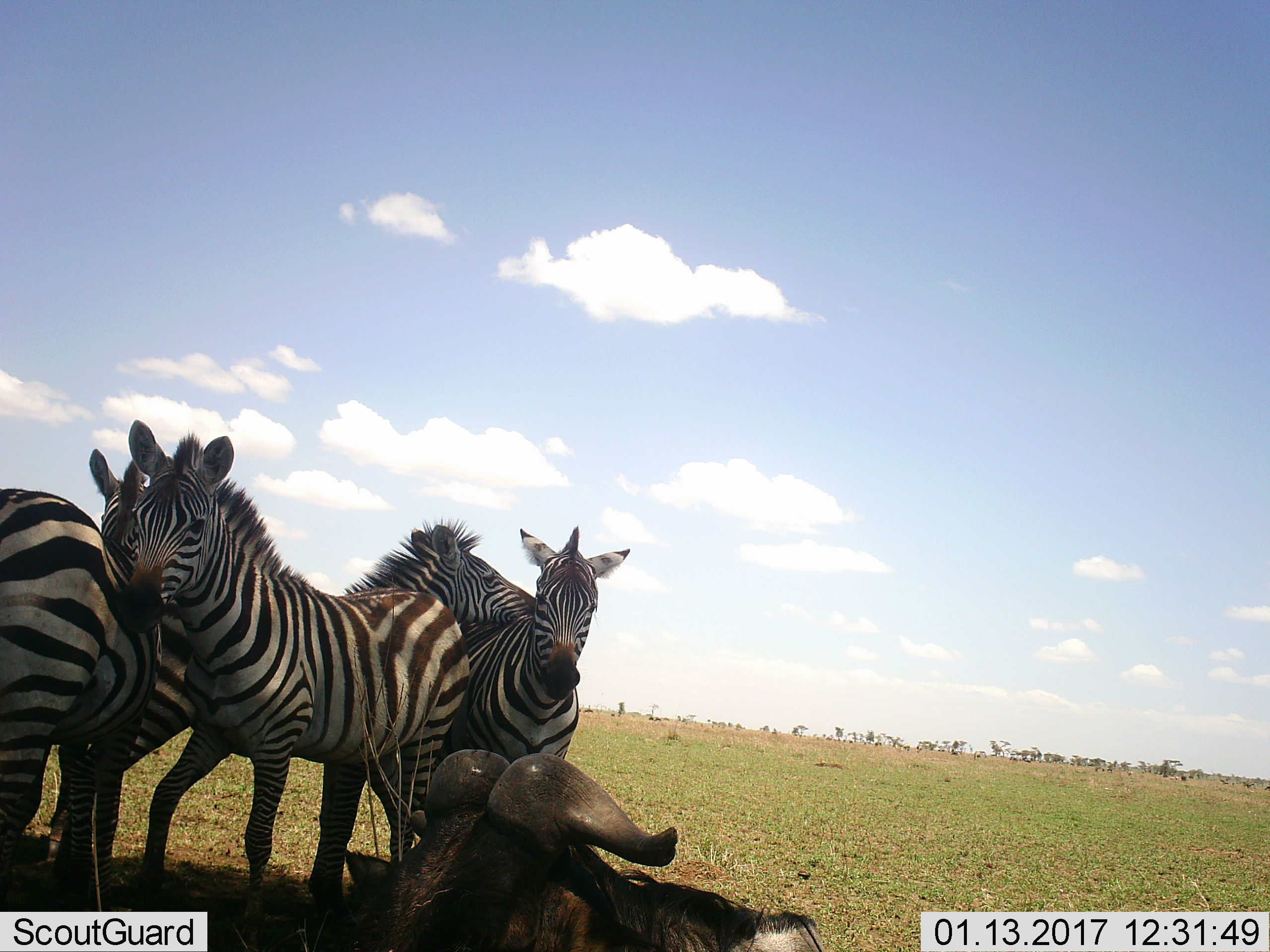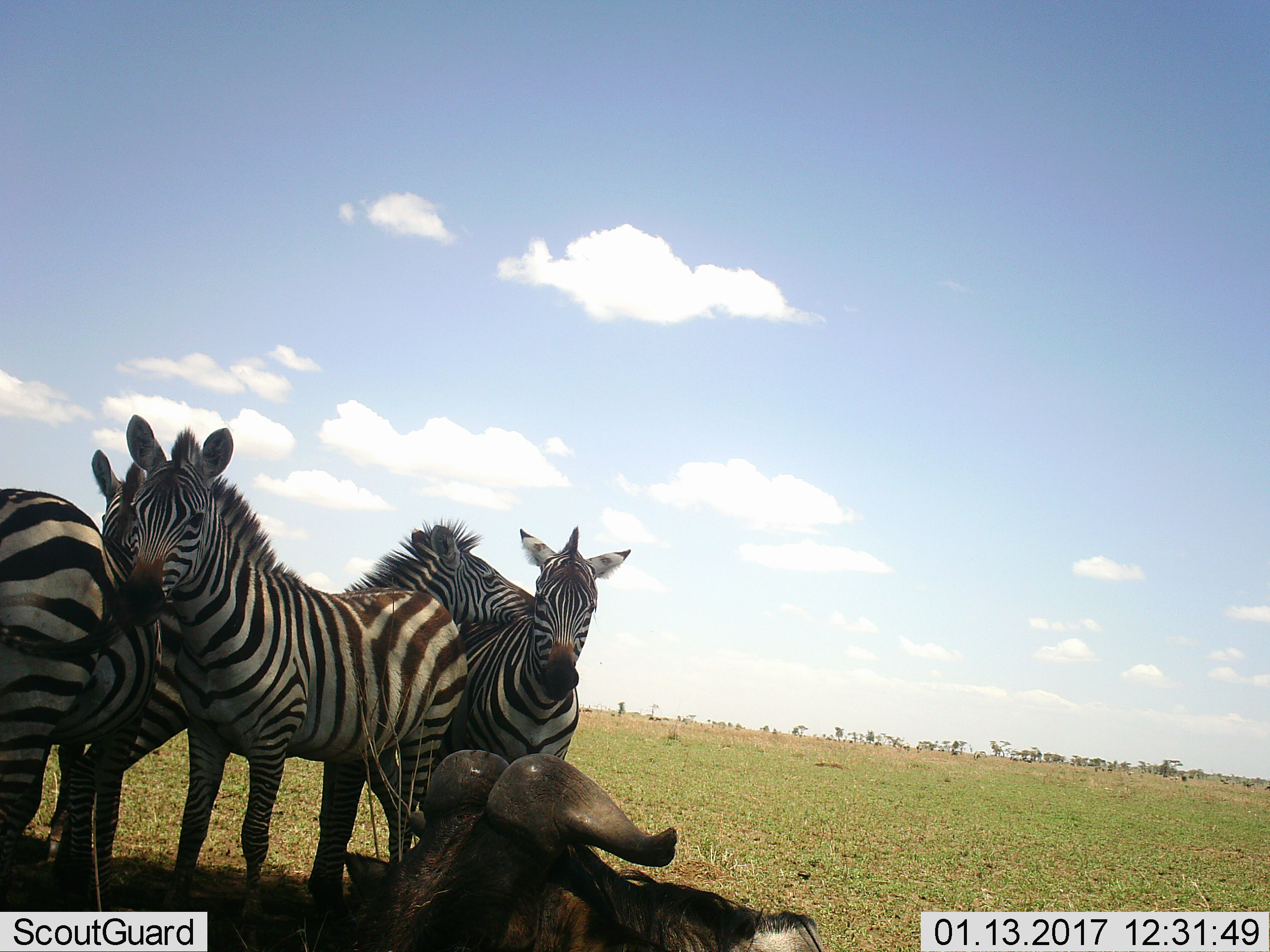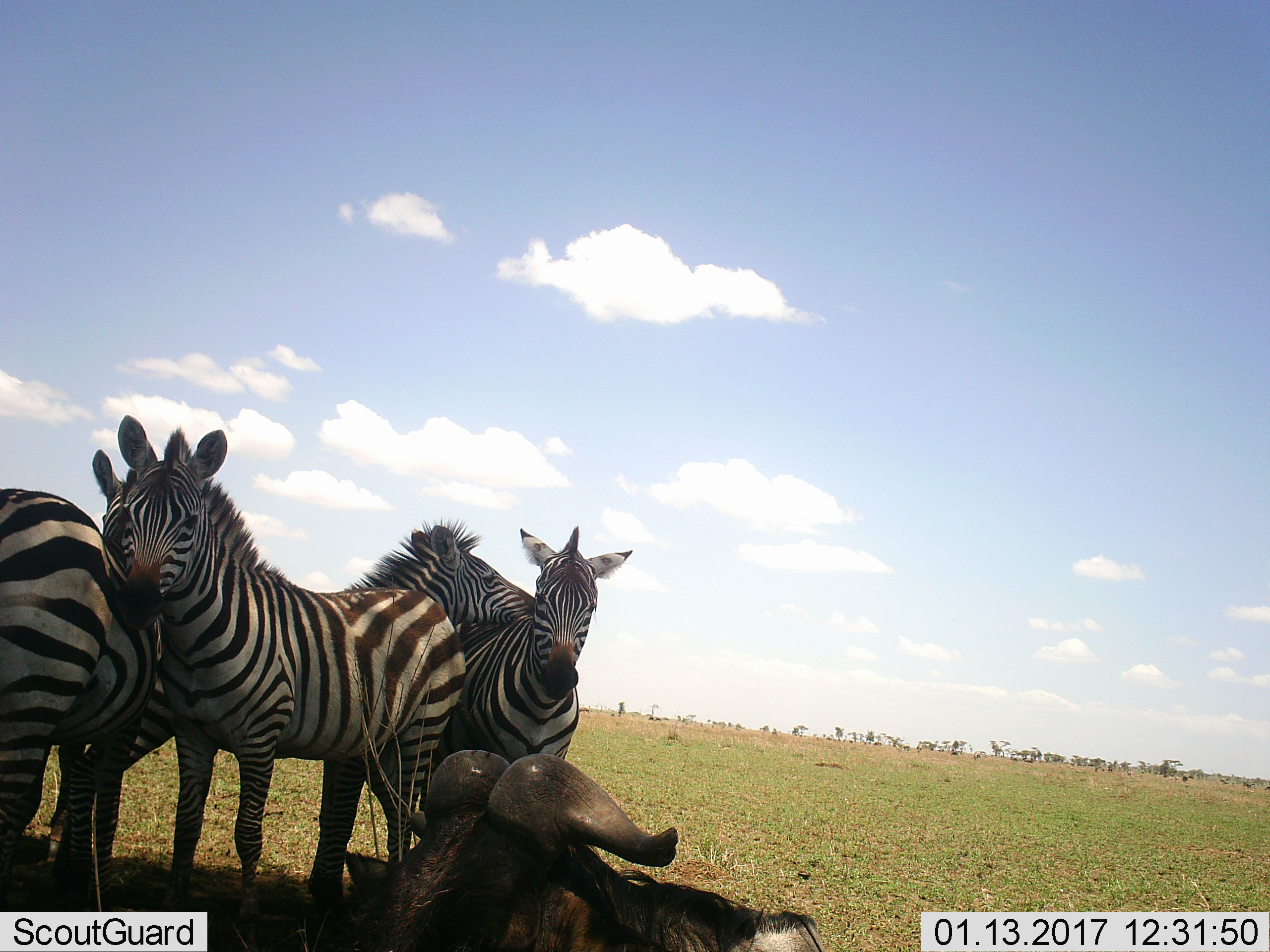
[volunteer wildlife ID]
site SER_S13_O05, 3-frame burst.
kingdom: Animalia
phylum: Chordata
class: Mammalia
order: Artiodactyla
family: Bovidae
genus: Connochaetes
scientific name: Connochaetes taurinus taurinus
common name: blue wildebeest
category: wildebeestblue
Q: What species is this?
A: Wildebeestblue (blue wildebeest) (Connochaetes taurinus taurinus).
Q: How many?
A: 1.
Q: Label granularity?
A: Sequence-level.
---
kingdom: Animalia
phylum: Chordata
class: Mammalia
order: Perissodactyla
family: Equidae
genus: Equus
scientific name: Equus quagga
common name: plains zebra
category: zebraplains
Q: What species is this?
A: Zebraplains (plains zebra) (Equus quagga).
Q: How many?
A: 5.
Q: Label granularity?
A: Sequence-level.